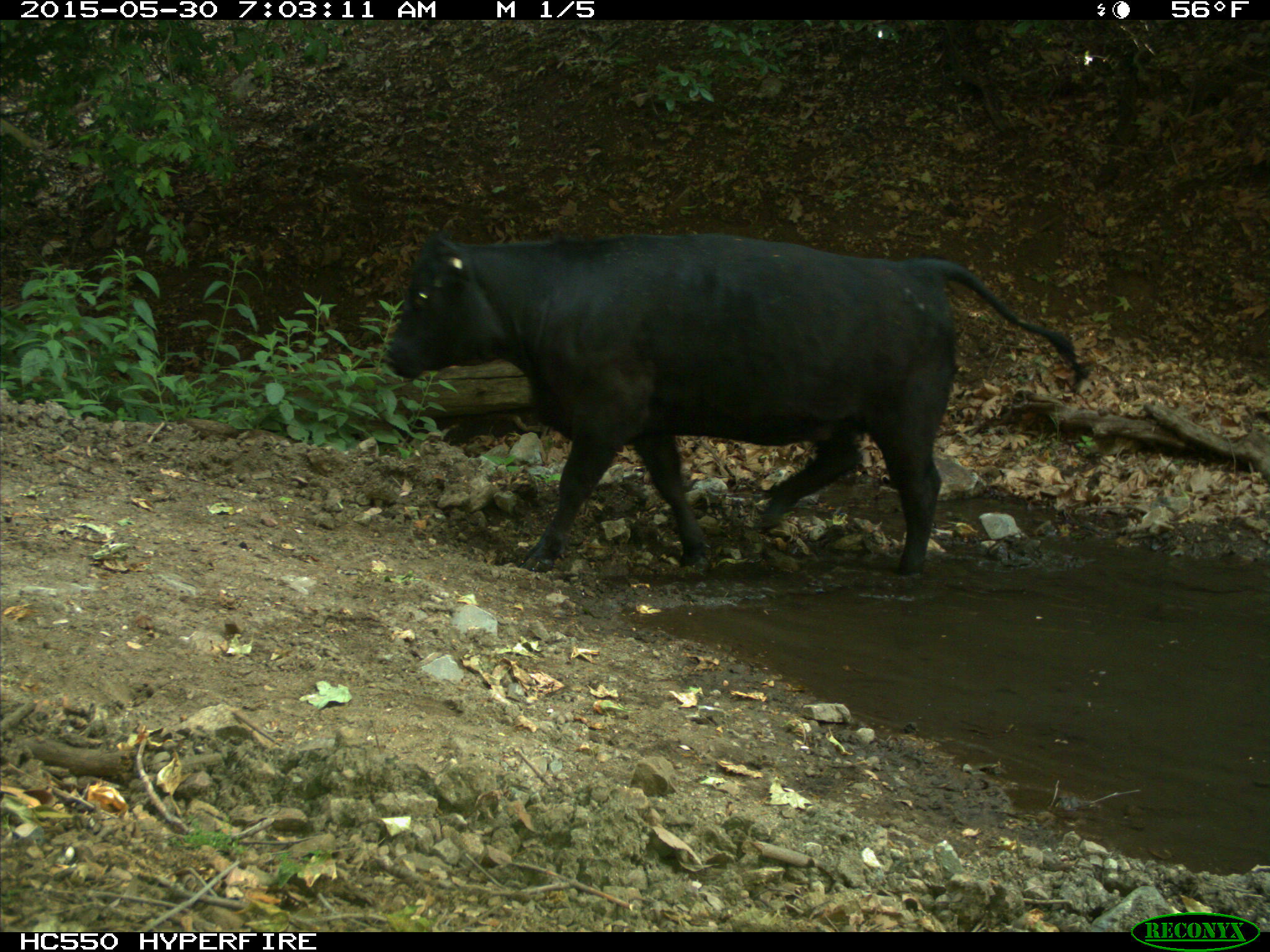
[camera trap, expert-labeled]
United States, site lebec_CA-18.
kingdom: Animalia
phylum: Chordata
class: Mammalia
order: Artiodactyla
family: Bovidae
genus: Bos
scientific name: Bos taurus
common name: domestic cow